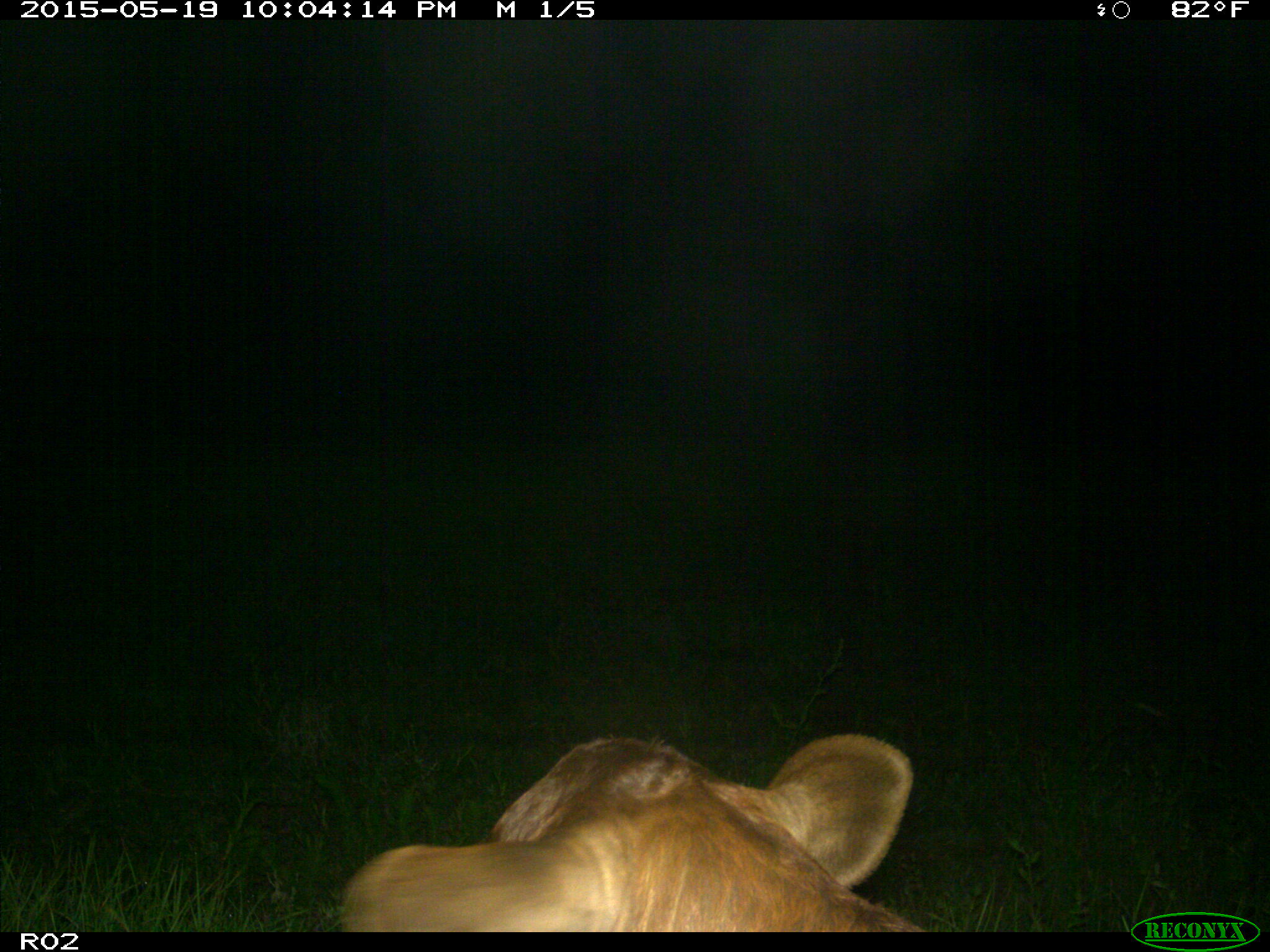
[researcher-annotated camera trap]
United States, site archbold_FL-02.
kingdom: Animalia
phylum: Chordata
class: Mammalia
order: Artiodactyla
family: Bovidae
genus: Bos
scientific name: Bos taurus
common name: domestic cow